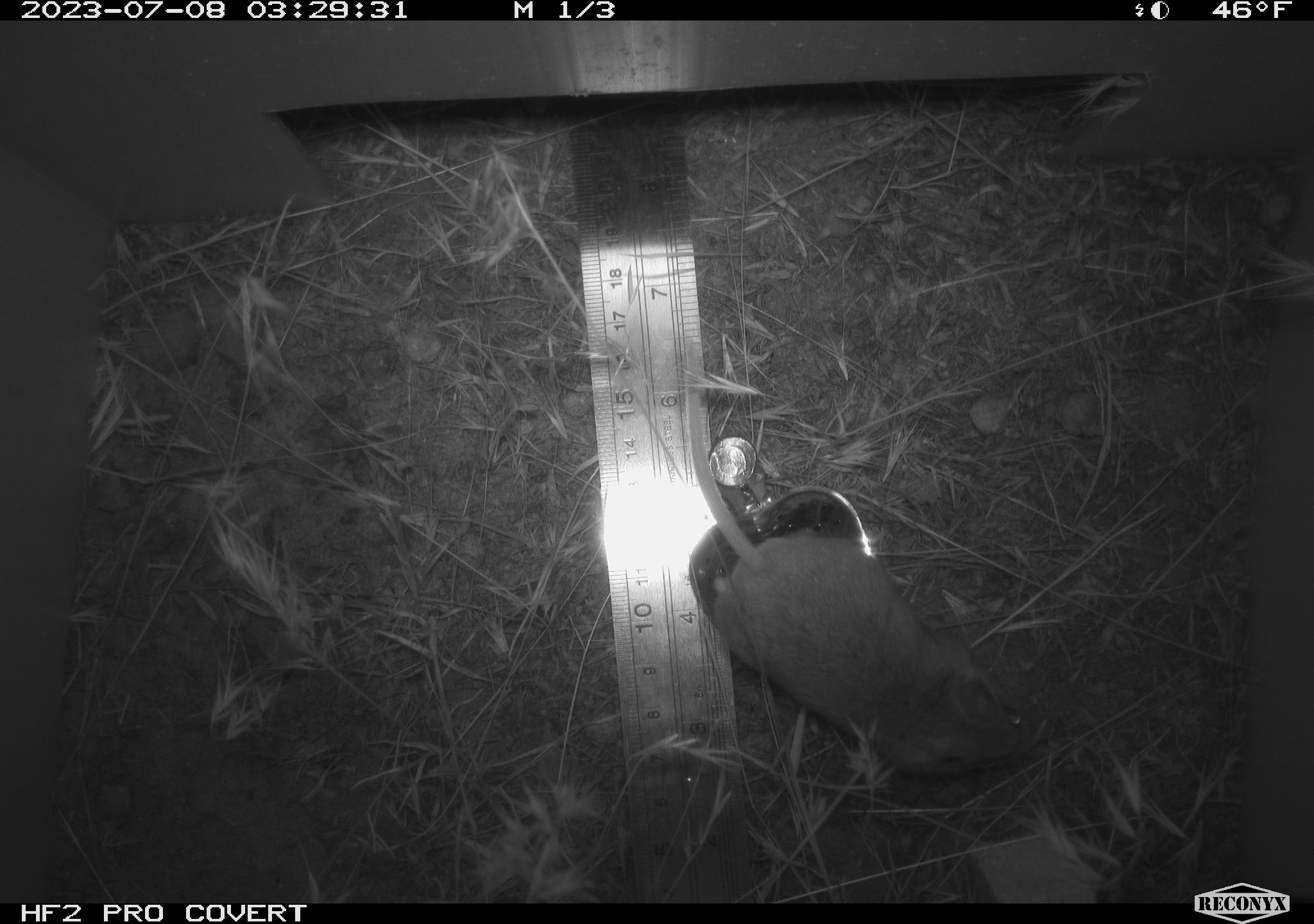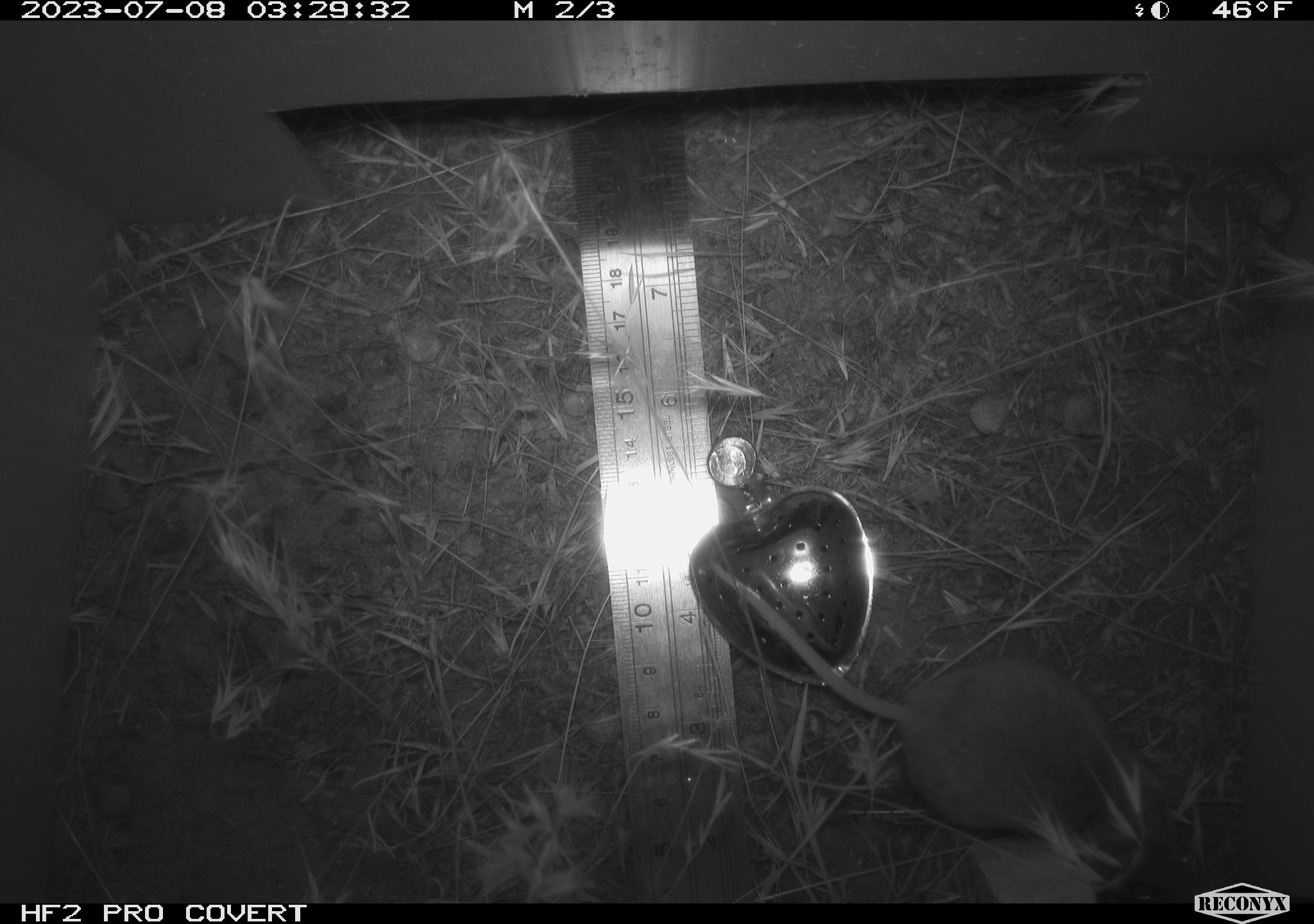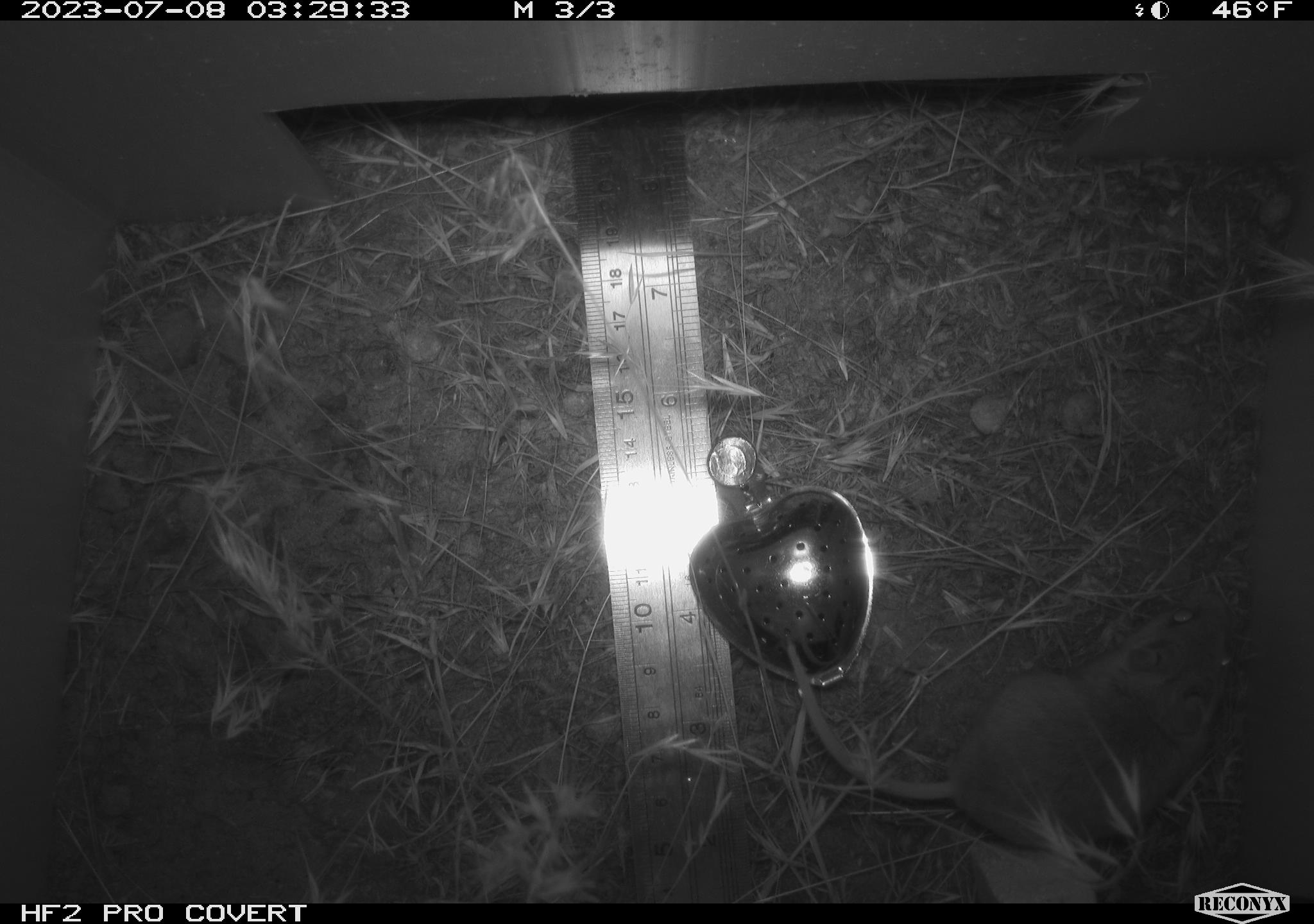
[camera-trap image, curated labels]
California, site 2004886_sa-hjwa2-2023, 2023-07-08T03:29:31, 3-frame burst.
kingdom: Animalia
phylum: Chordata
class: Mammalia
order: Rodentia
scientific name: Rodentia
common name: mouse species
Mouse species (Rodentia).